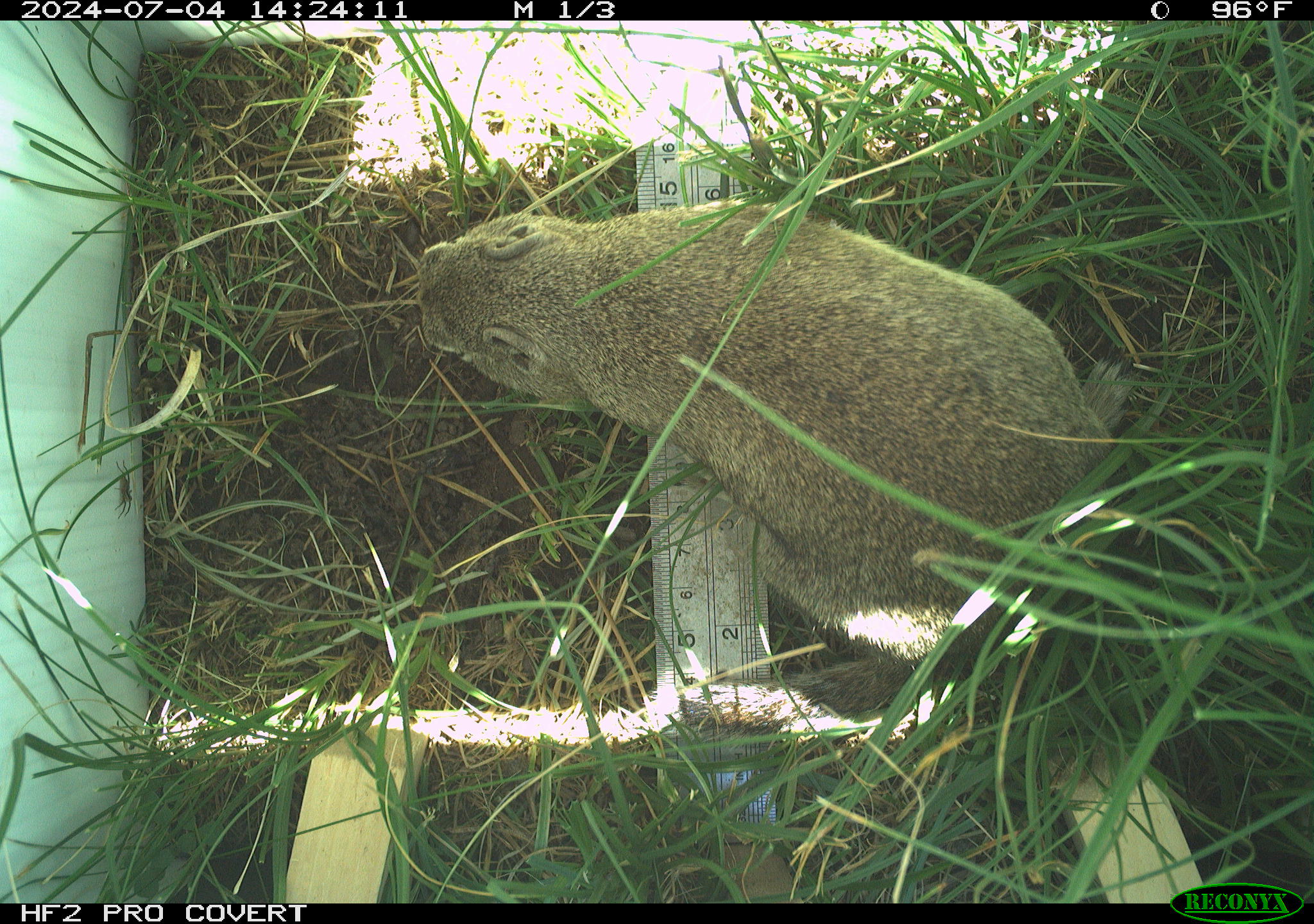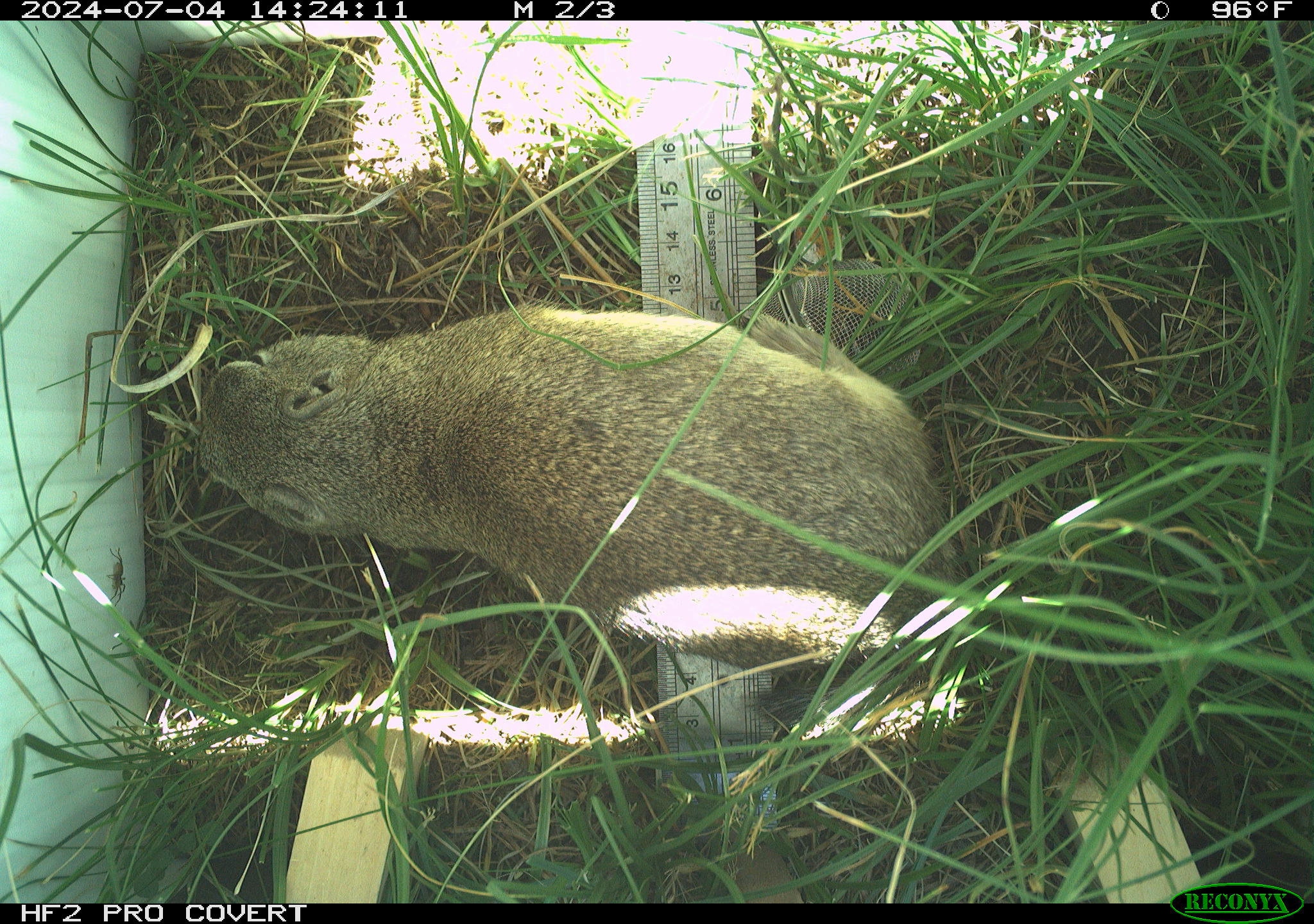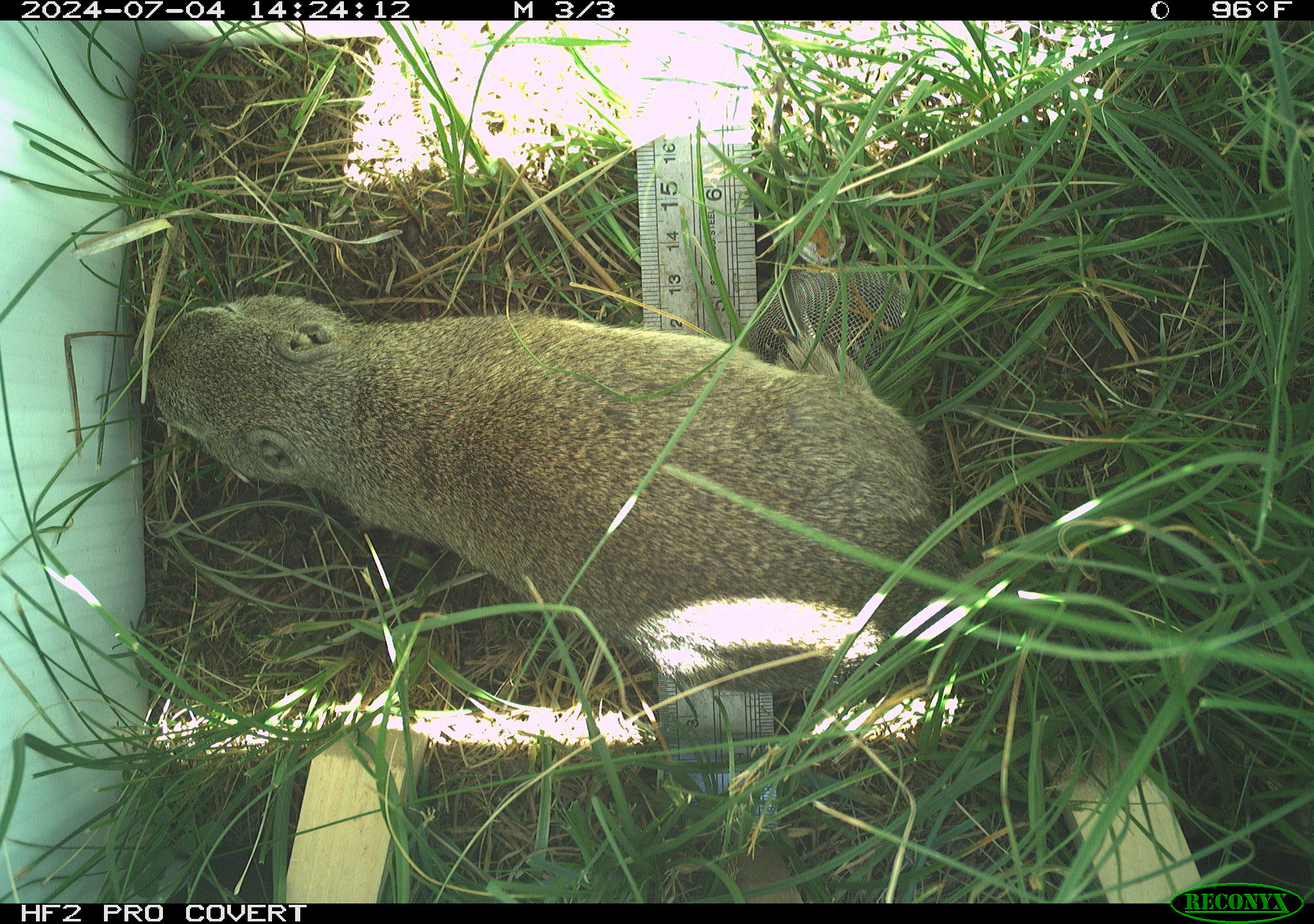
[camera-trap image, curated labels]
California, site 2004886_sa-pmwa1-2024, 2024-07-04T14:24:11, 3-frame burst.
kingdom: Animalia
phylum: Chordata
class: Mammalia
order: Rodentia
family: Sciuridae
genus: Urocitellus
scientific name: Urocitellus beldingi beldingi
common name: belding's ground squirrel